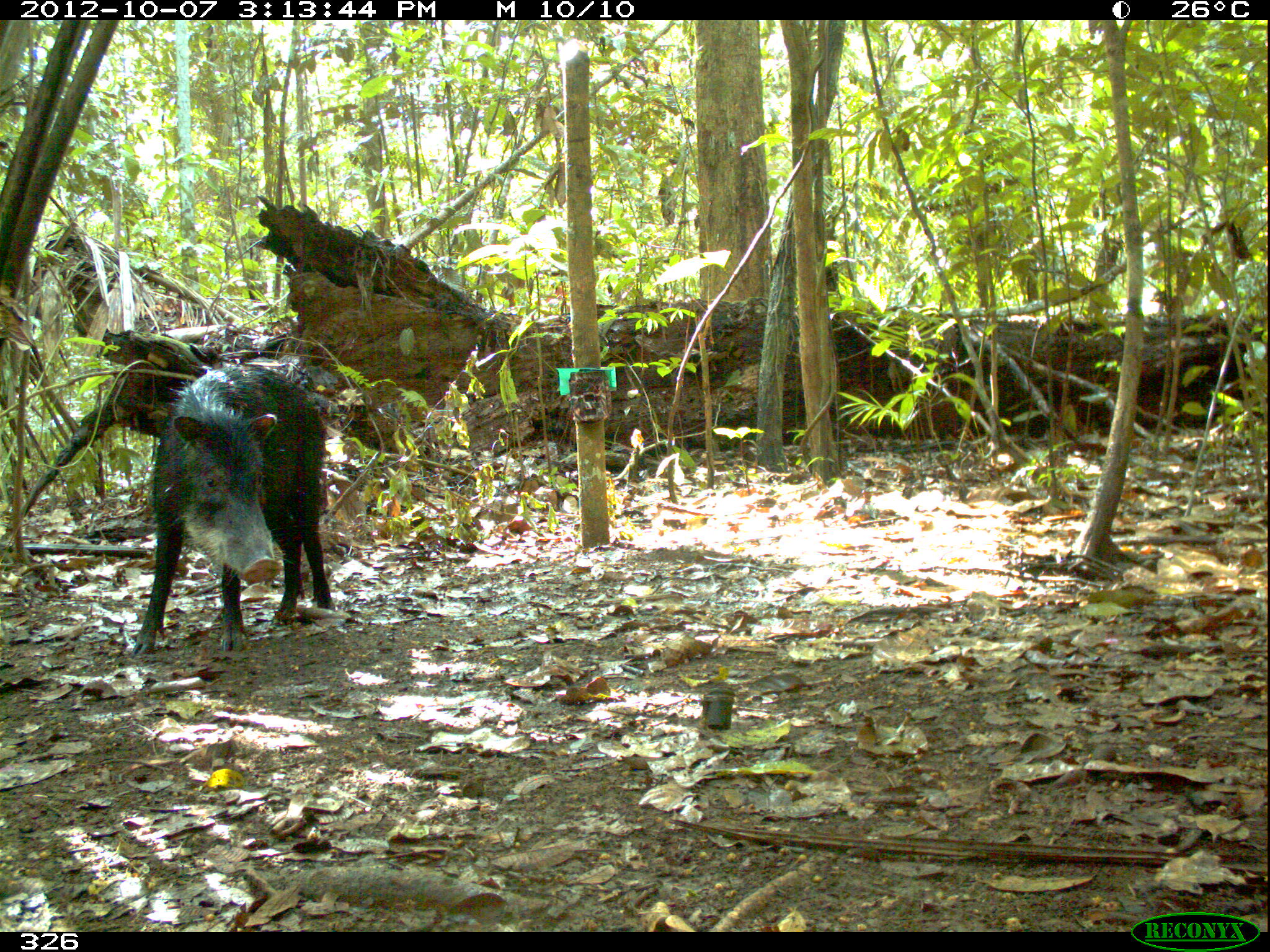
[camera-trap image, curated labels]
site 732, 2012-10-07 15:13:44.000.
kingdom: Animalia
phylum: Chordata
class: Mammalia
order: Artiodactyla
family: Tayassuidae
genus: Tayassu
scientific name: Tayassu pecari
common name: white-lipped peccary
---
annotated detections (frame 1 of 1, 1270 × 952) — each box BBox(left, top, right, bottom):
tayassu pecari: BBox(128, 364, 336, 658)